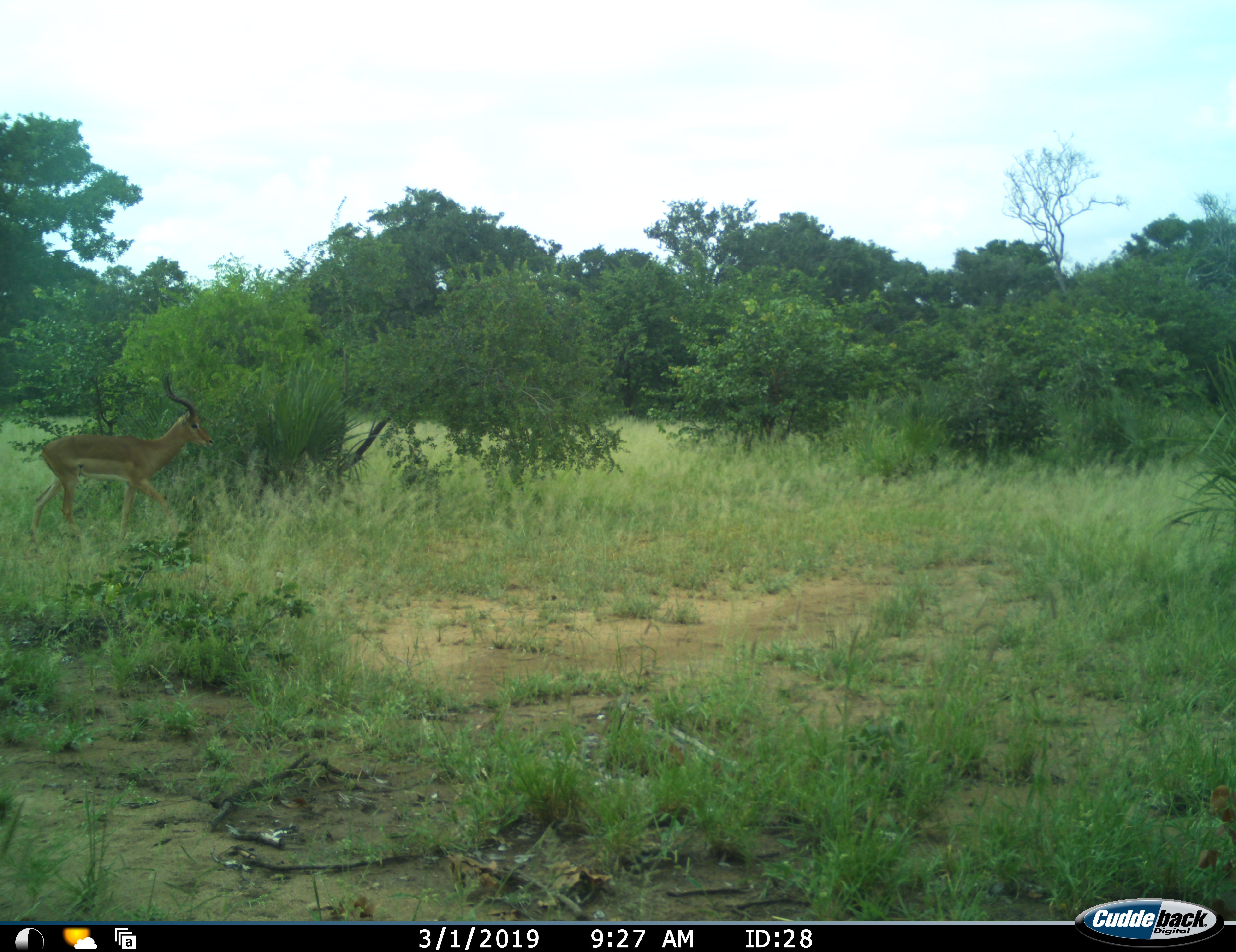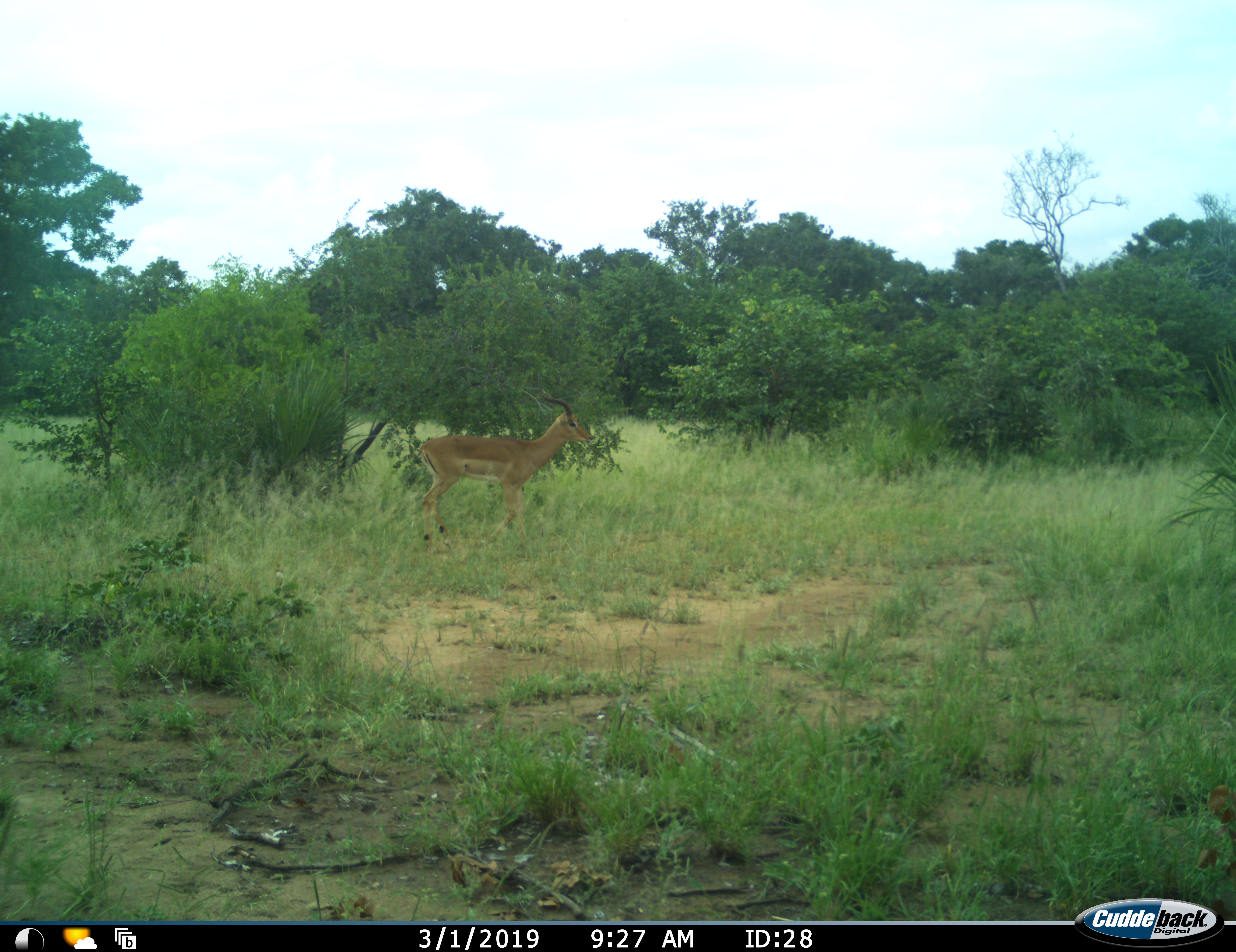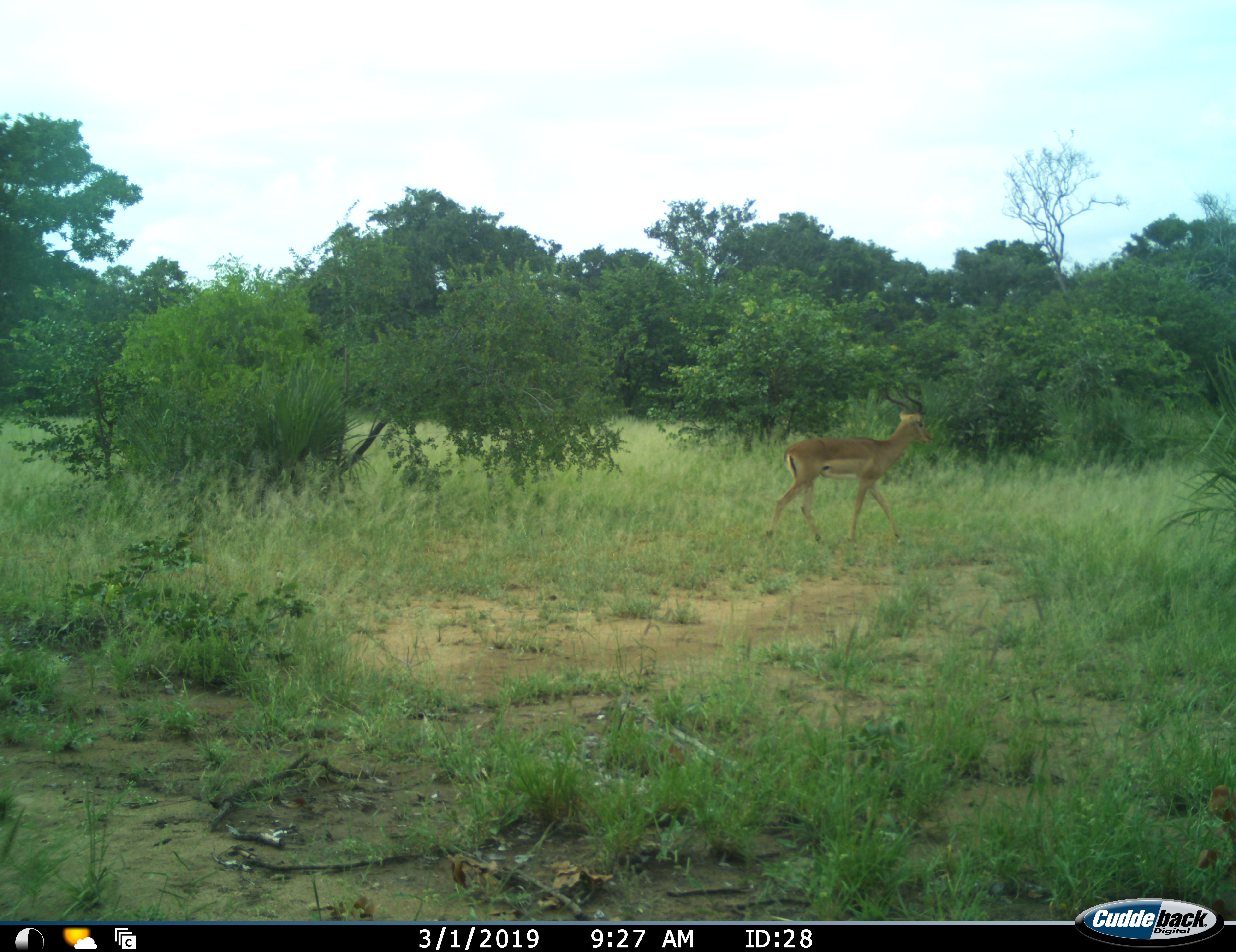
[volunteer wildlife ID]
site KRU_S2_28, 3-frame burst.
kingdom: Animalia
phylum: Chordata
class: Mammalia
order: Artiodactyla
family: Bovidae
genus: Aepyceros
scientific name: Aepyceros melampus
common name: impala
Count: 1.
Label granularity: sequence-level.